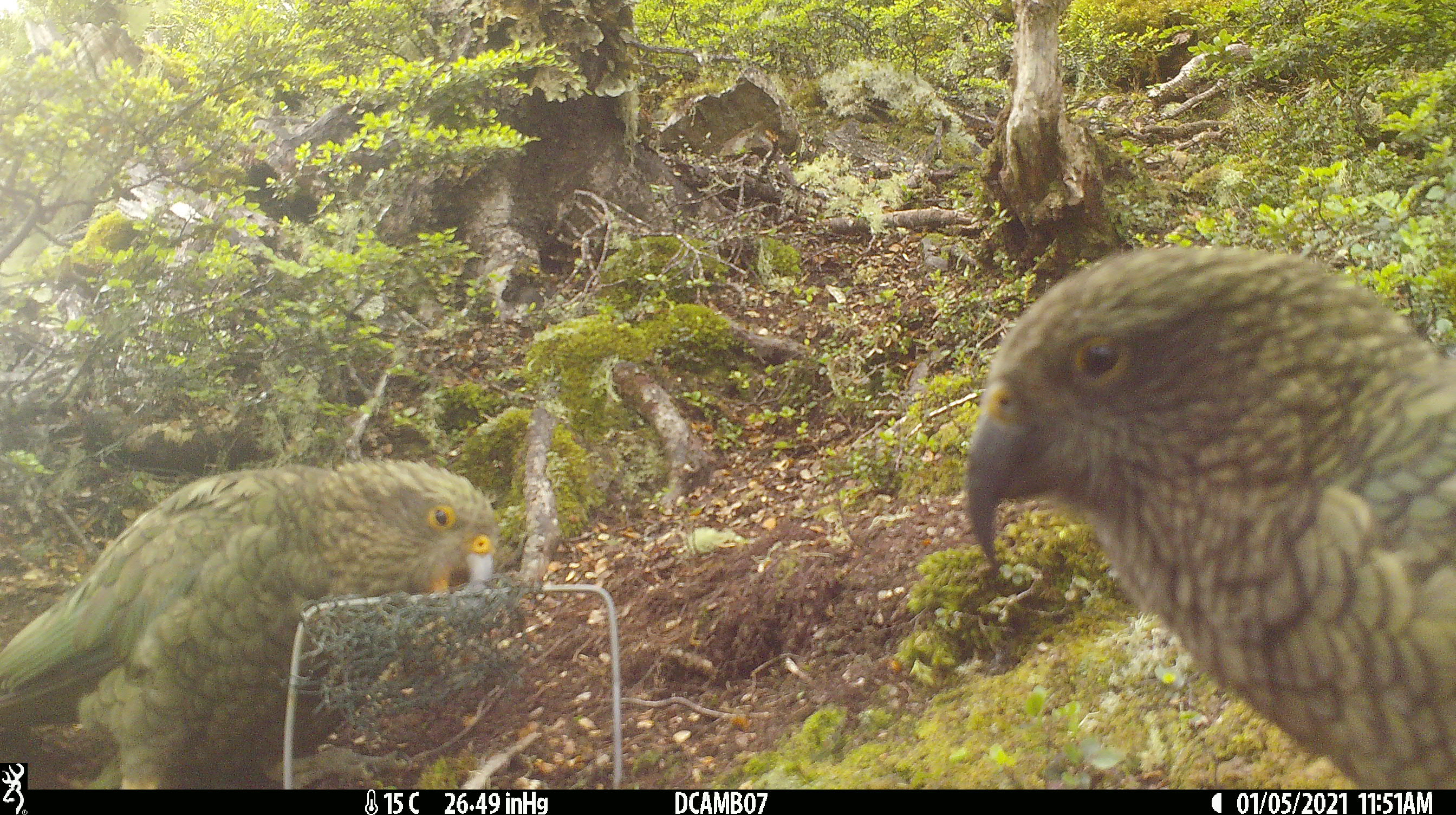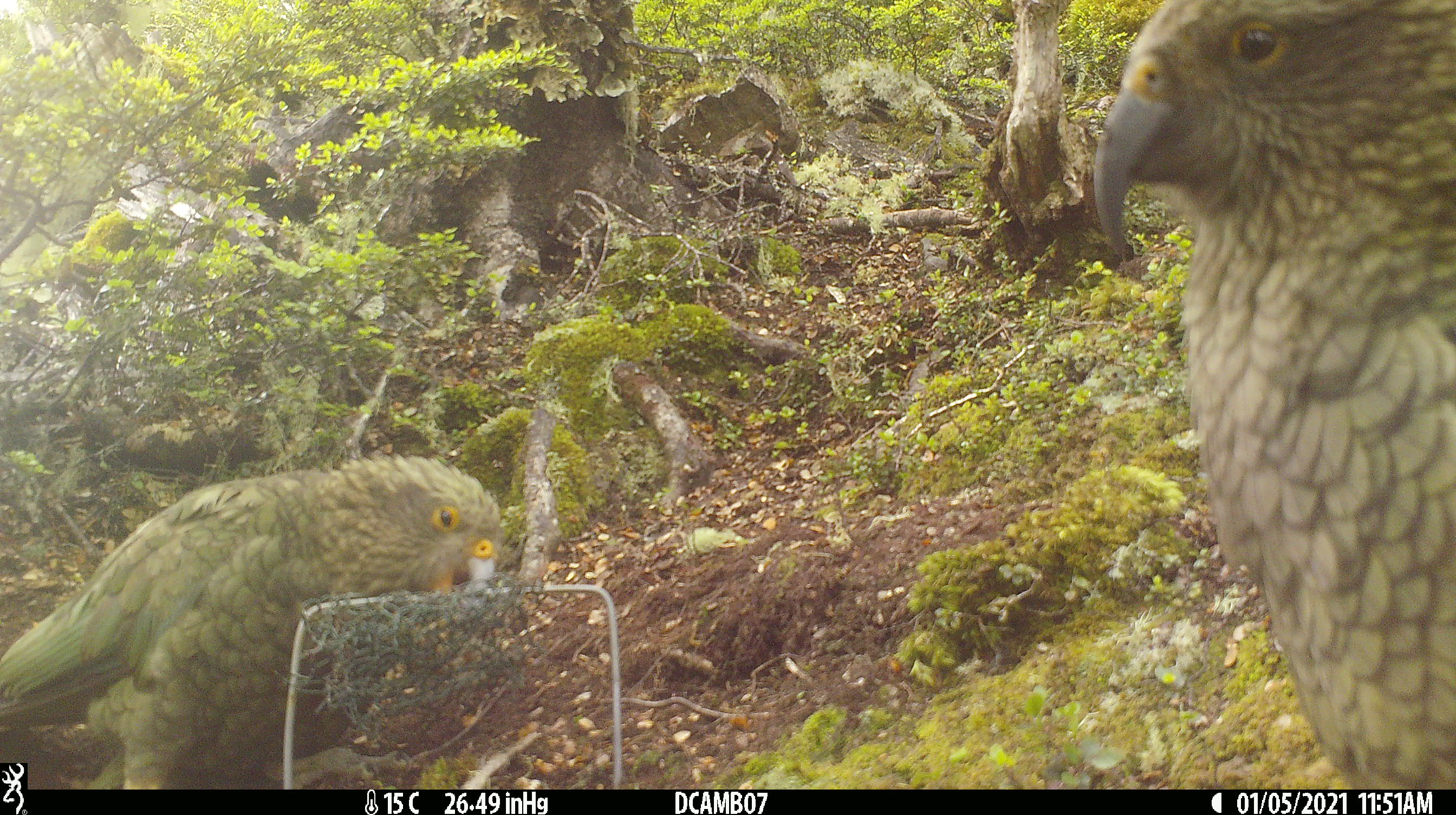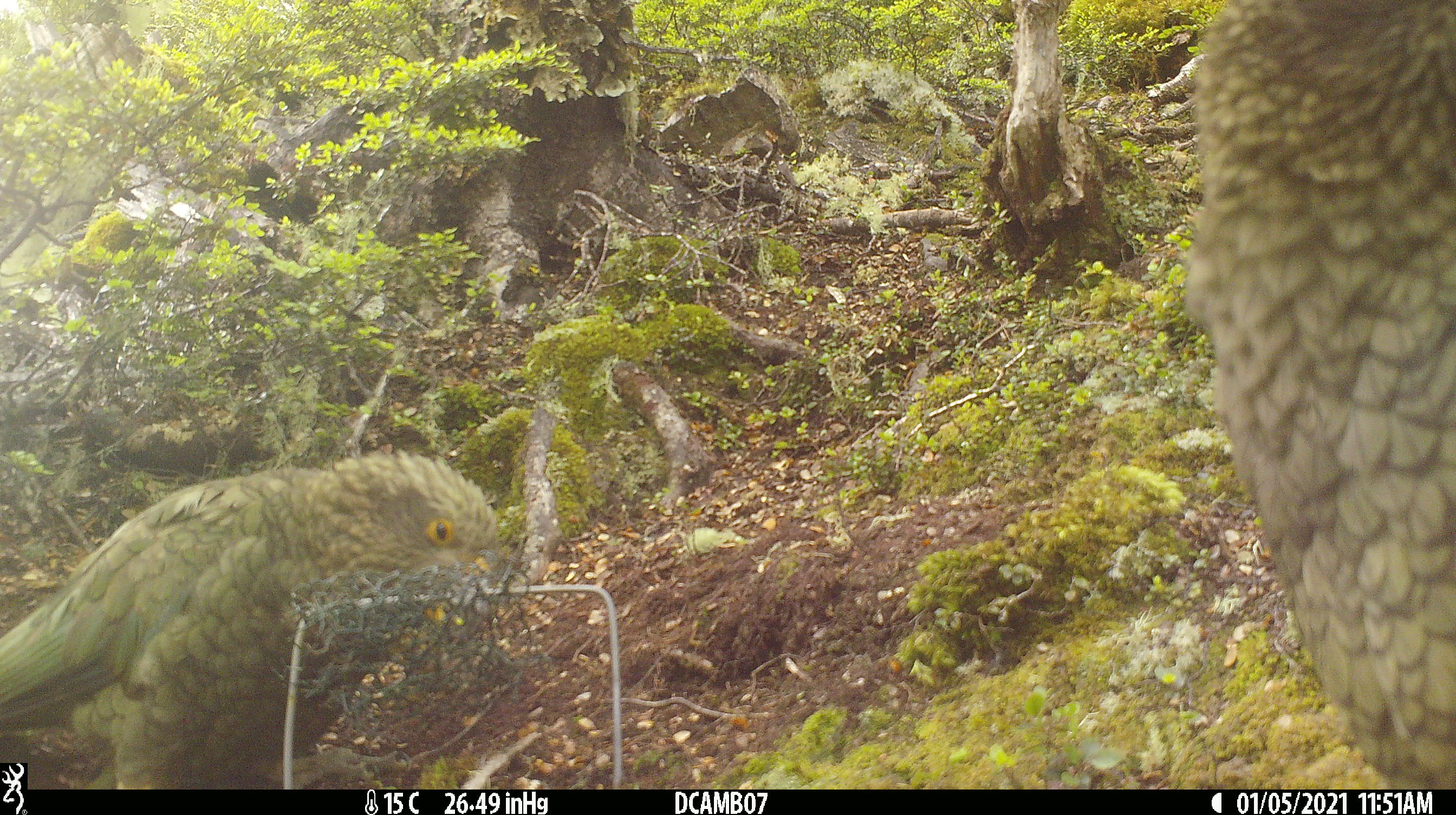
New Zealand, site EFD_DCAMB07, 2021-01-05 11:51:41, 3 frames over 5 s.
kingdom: Animalia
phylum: Chordata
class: Aves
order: Psittaciformes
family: Strigopidae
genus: Nestor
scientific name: Nestor notabilis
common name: kea